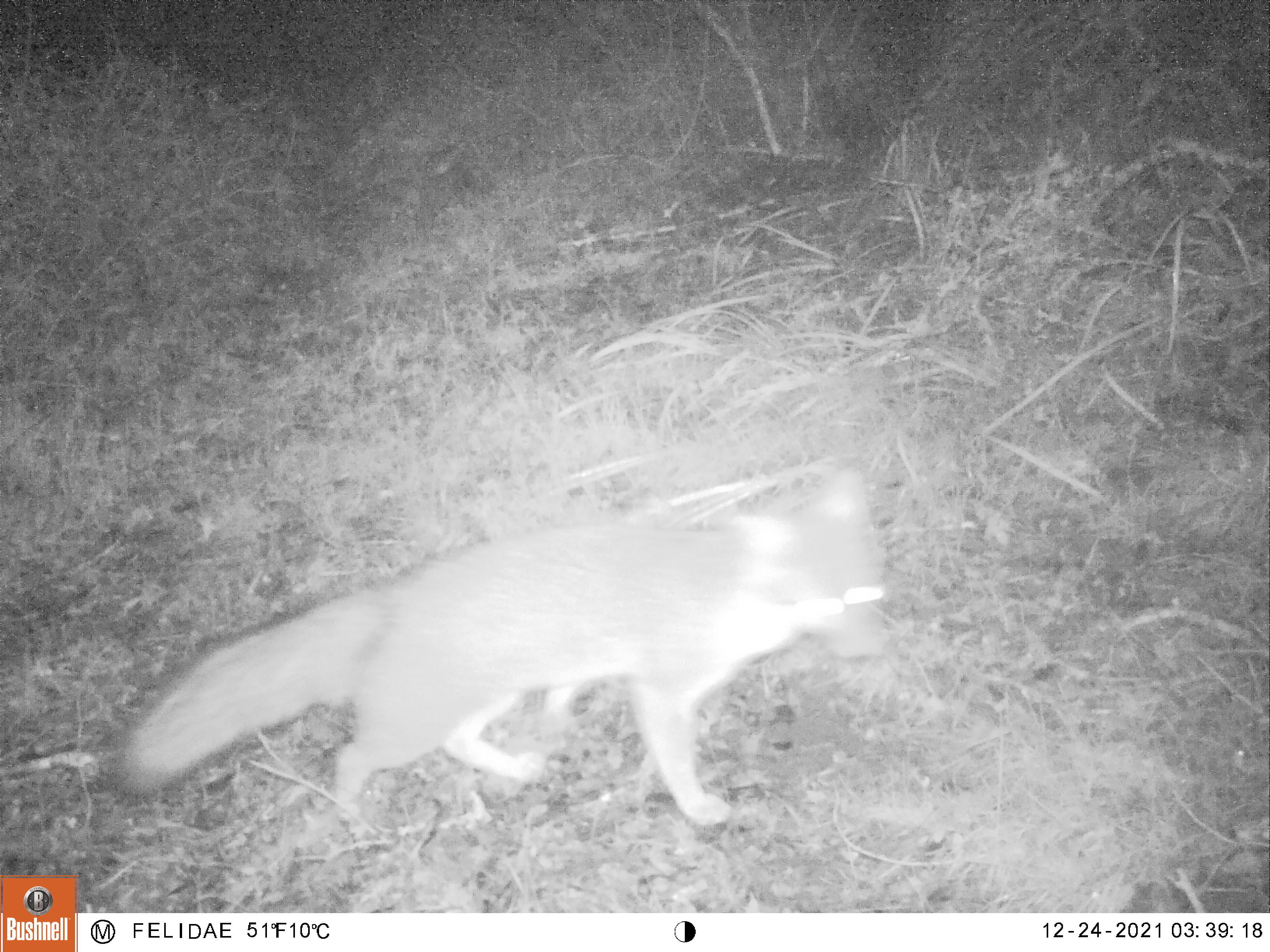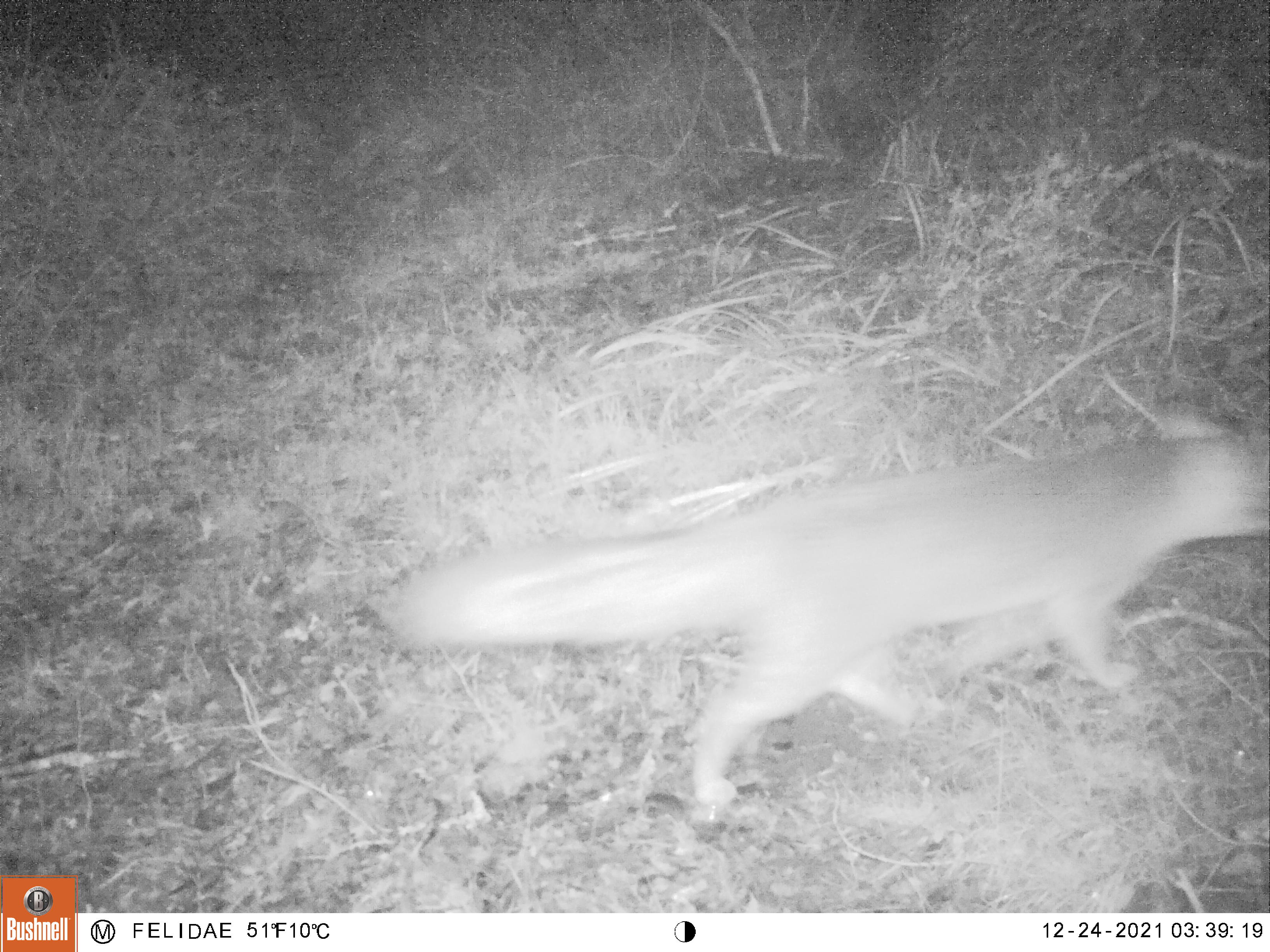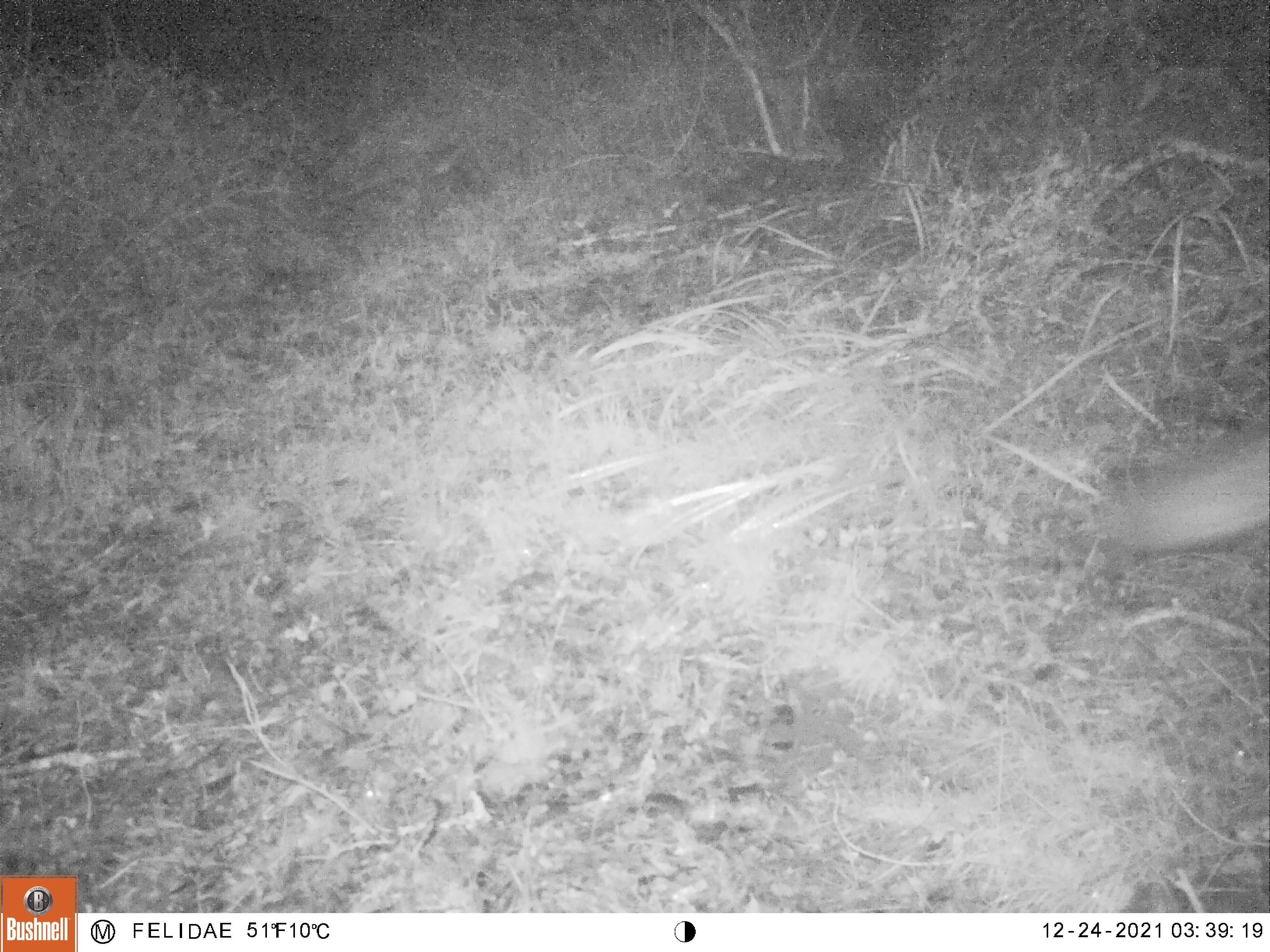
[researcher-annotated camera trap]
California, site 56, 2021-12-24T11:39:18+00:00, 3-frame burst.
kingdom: Animalia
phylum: Chordata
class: Mammalia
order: Carnivora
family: Canidae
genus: Urocyon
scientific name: Urocyon cinereoargenteus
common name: gray fox